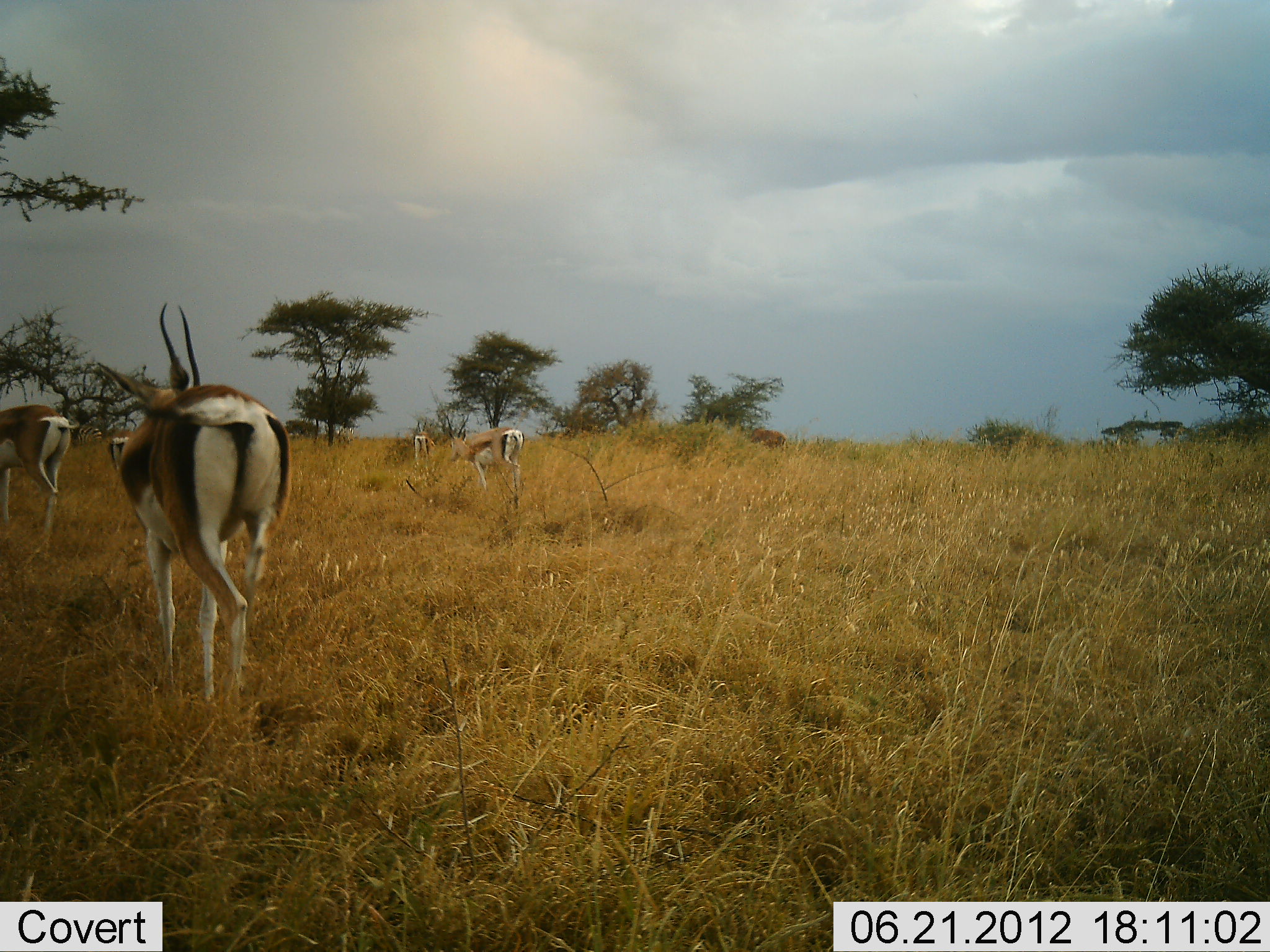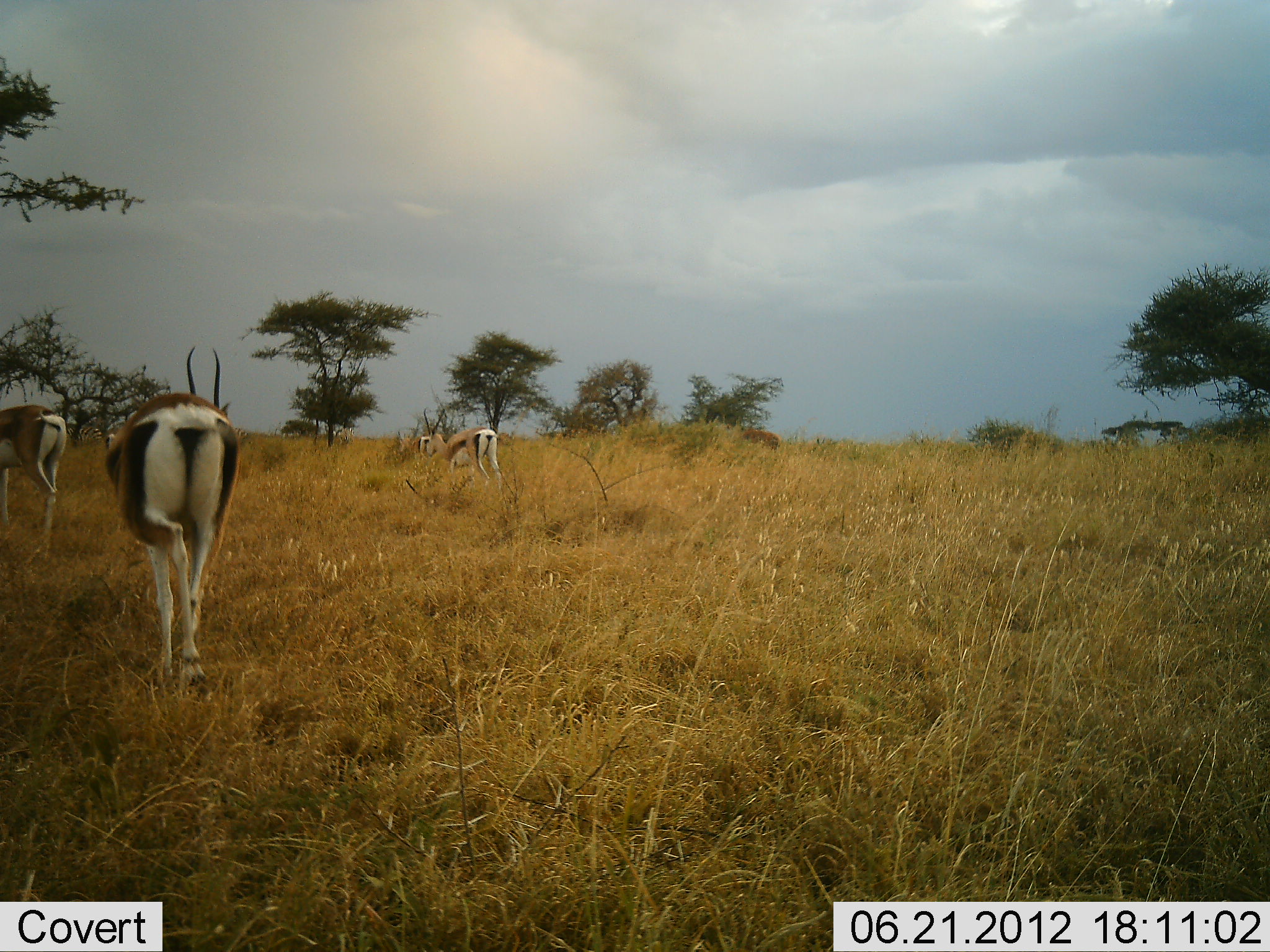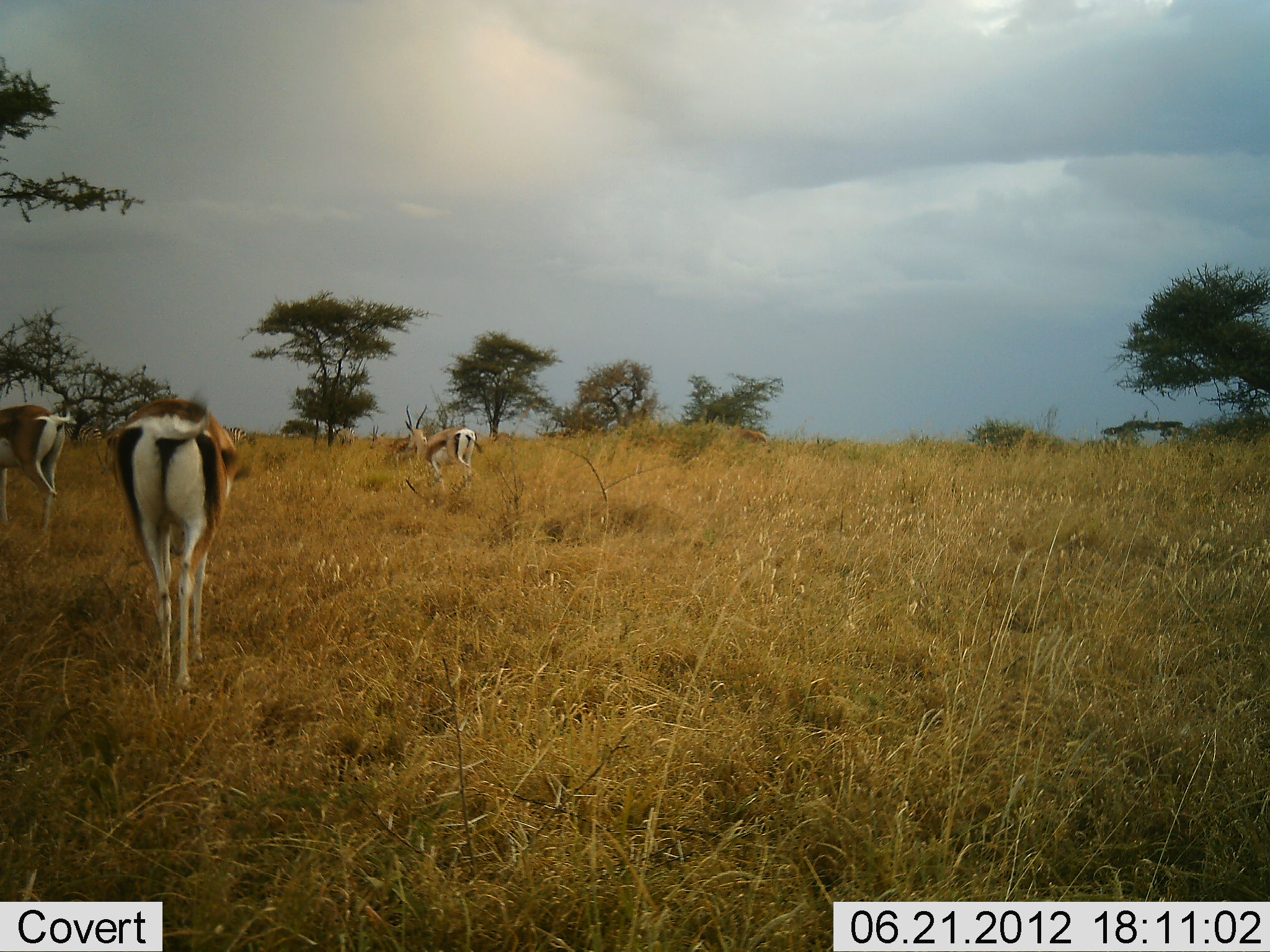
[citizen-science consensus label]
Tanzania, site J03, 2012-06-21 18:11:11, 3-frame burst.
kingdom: Animalia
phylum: Chordata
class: Mammalia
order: Artiodactyla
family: Bovidae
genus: Nanger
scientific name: Nanger granti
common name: grant's gazelle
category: gazellegrants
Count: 5.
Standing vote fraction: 45%.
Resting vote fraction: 0%.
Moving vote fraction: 64%.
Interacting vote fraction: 0%.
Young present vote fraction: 0%.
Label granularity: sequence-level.